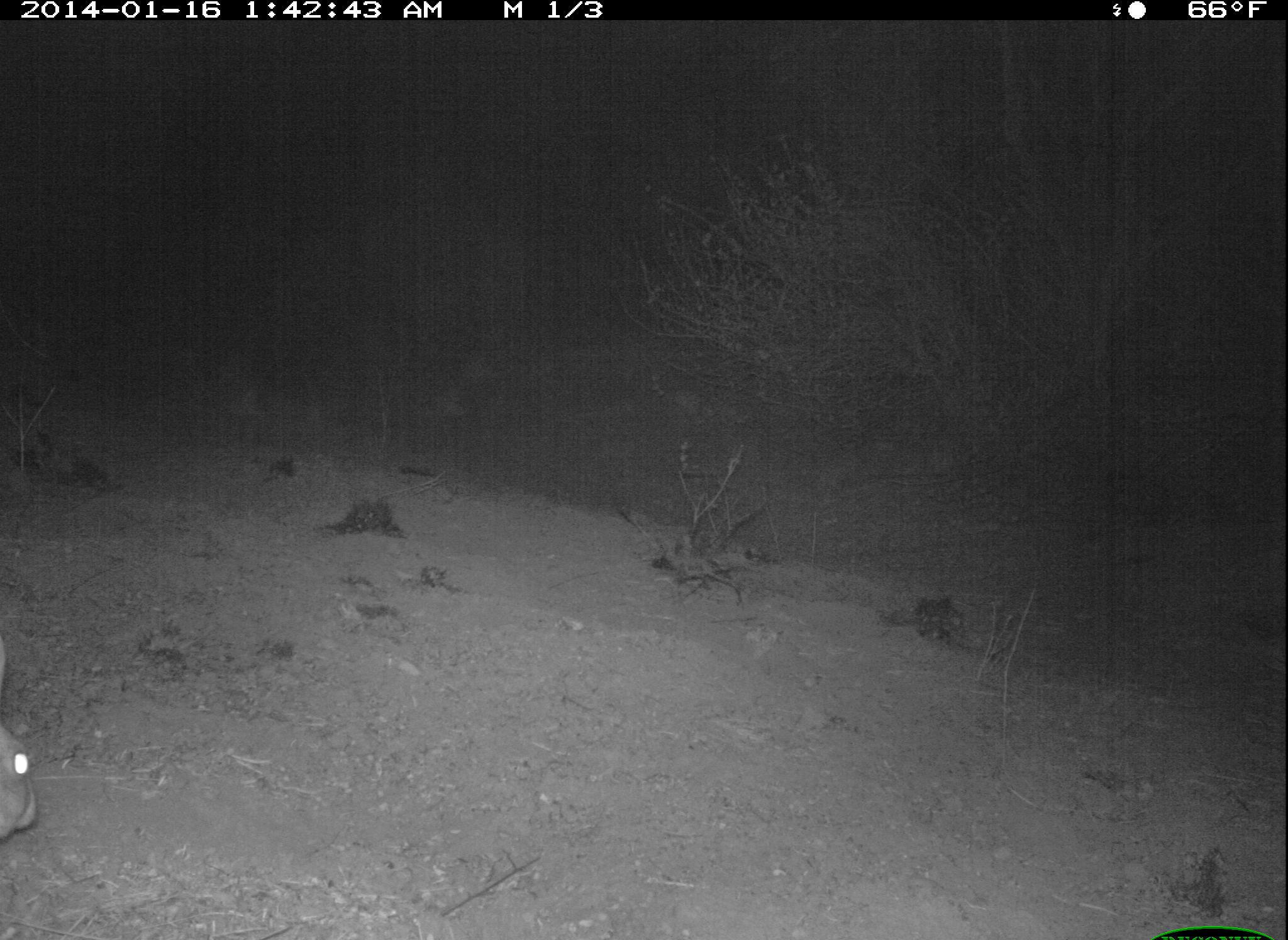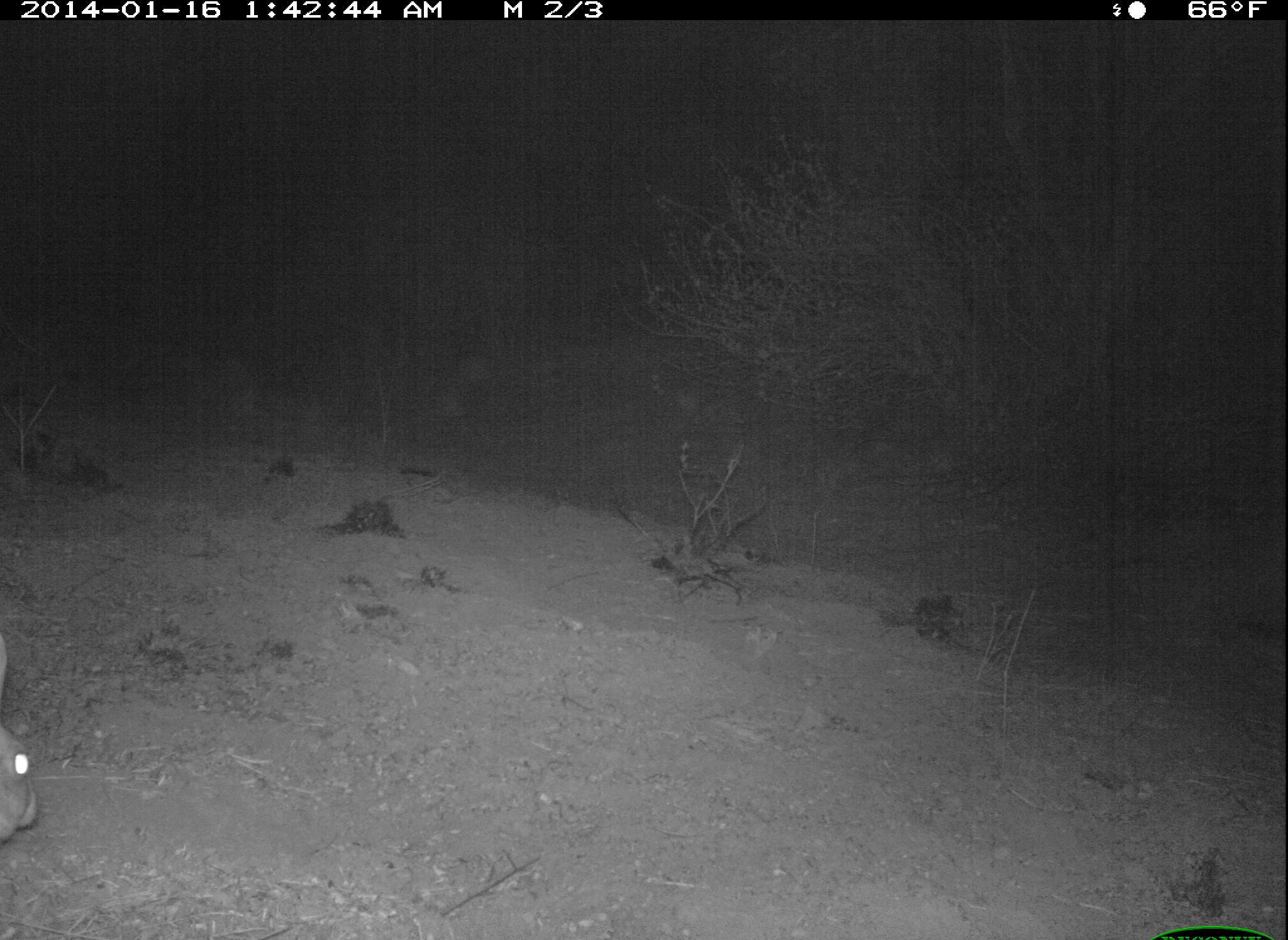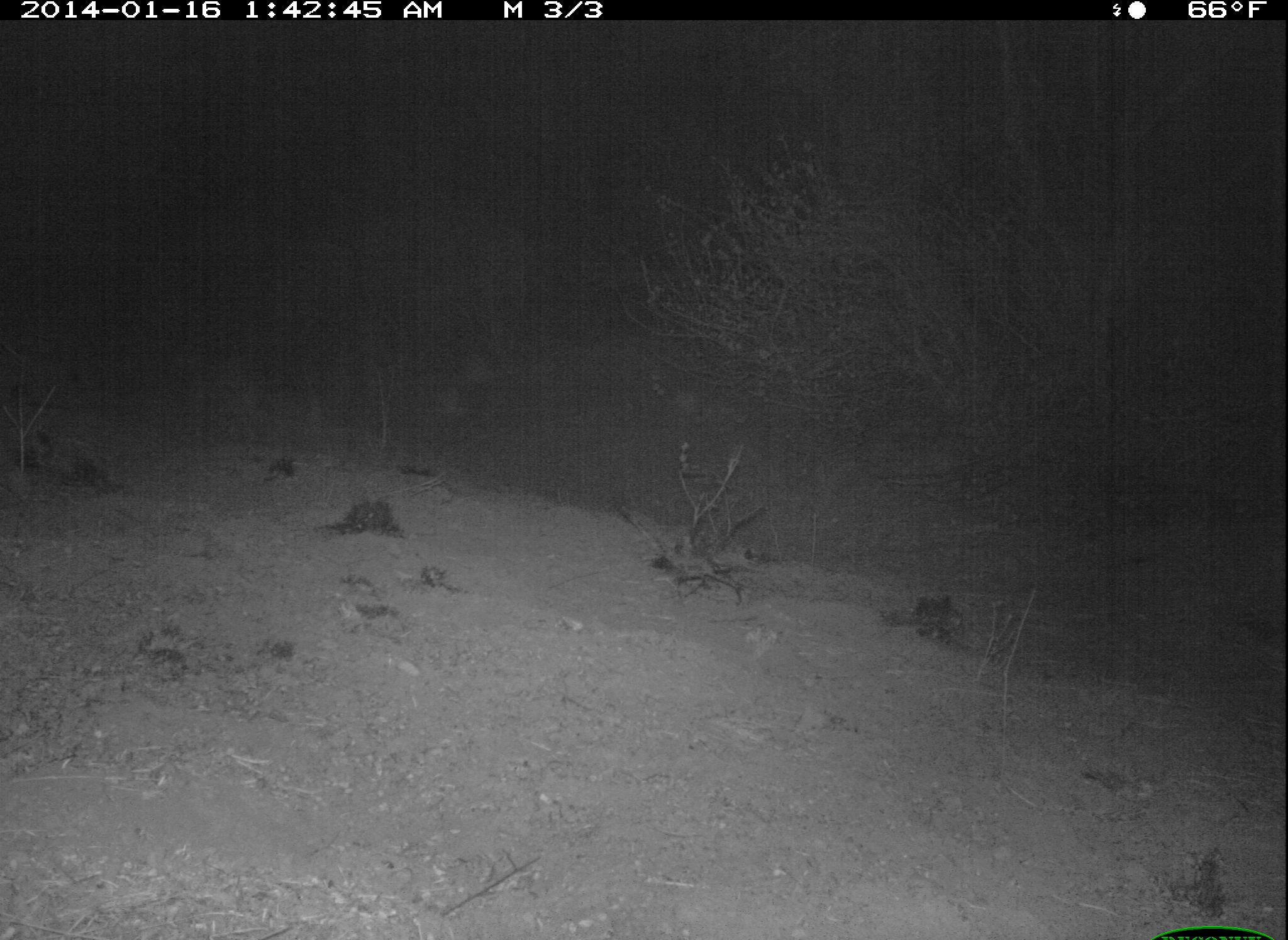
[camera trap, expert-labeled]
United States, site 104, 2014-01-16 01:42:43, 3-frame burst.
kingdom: Animalia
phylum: Chordata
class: Mammalia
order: Lagomorpha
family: Leporidae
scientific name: Leporidae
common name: rabbits and hares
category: rabbit